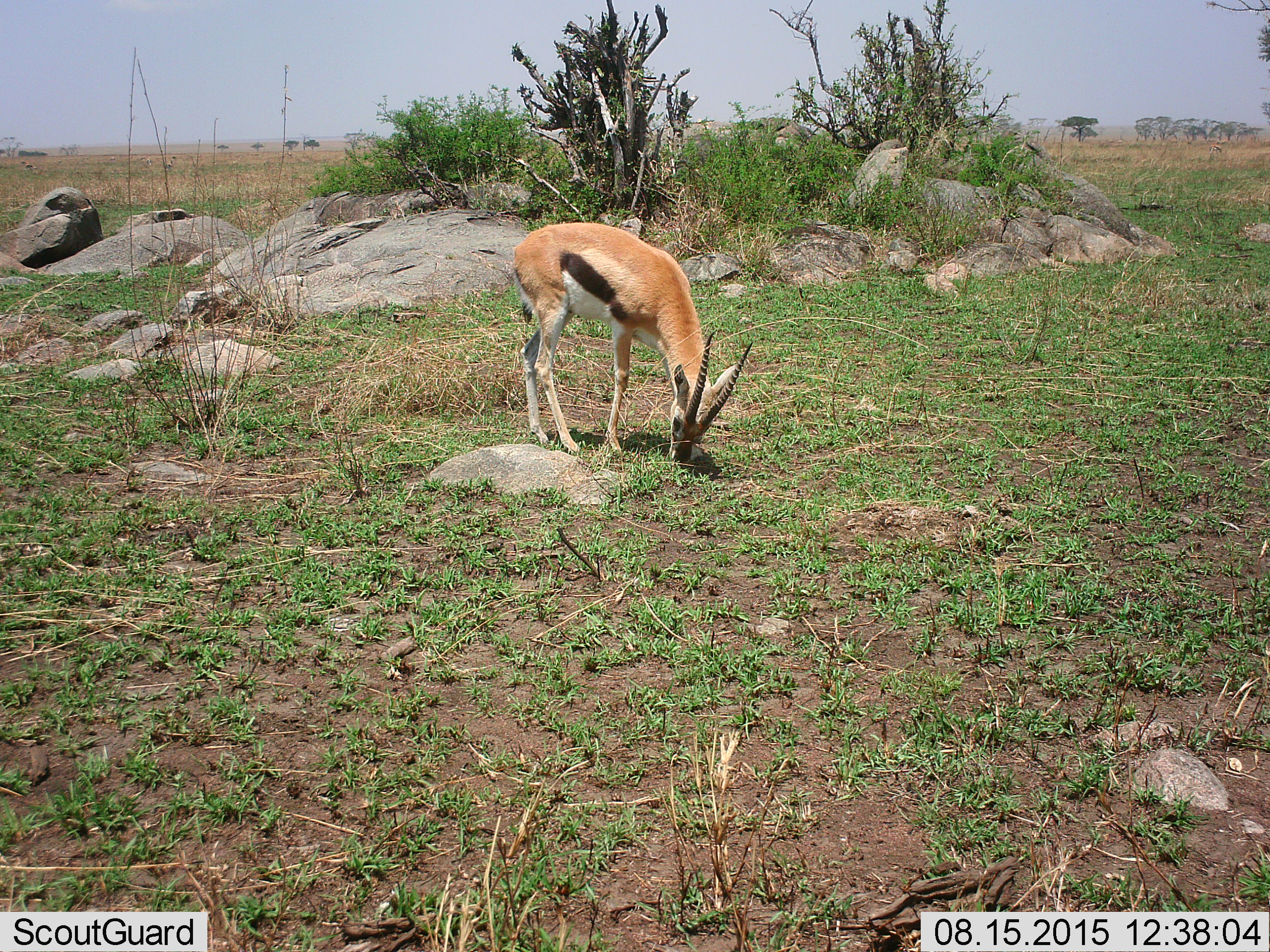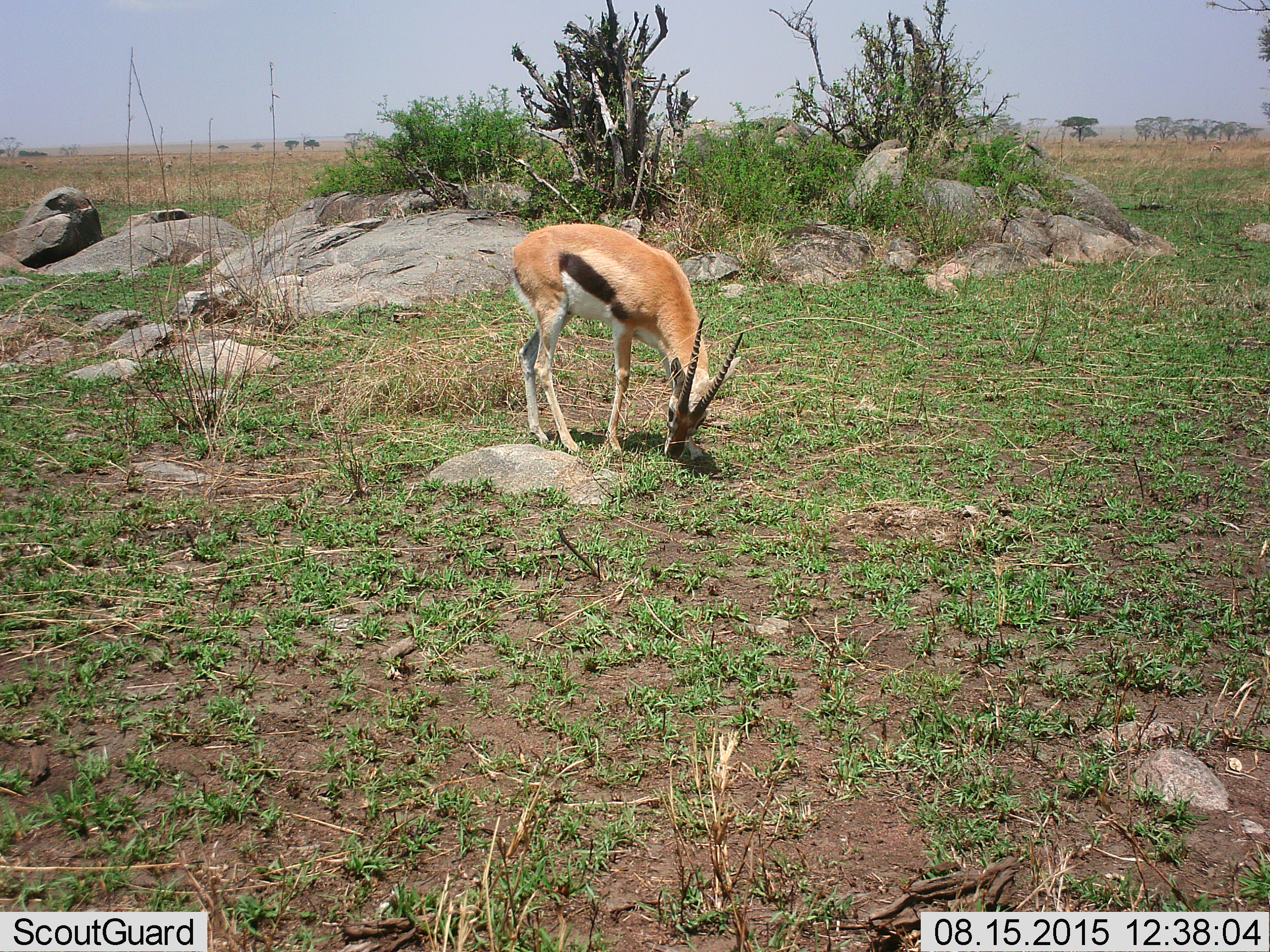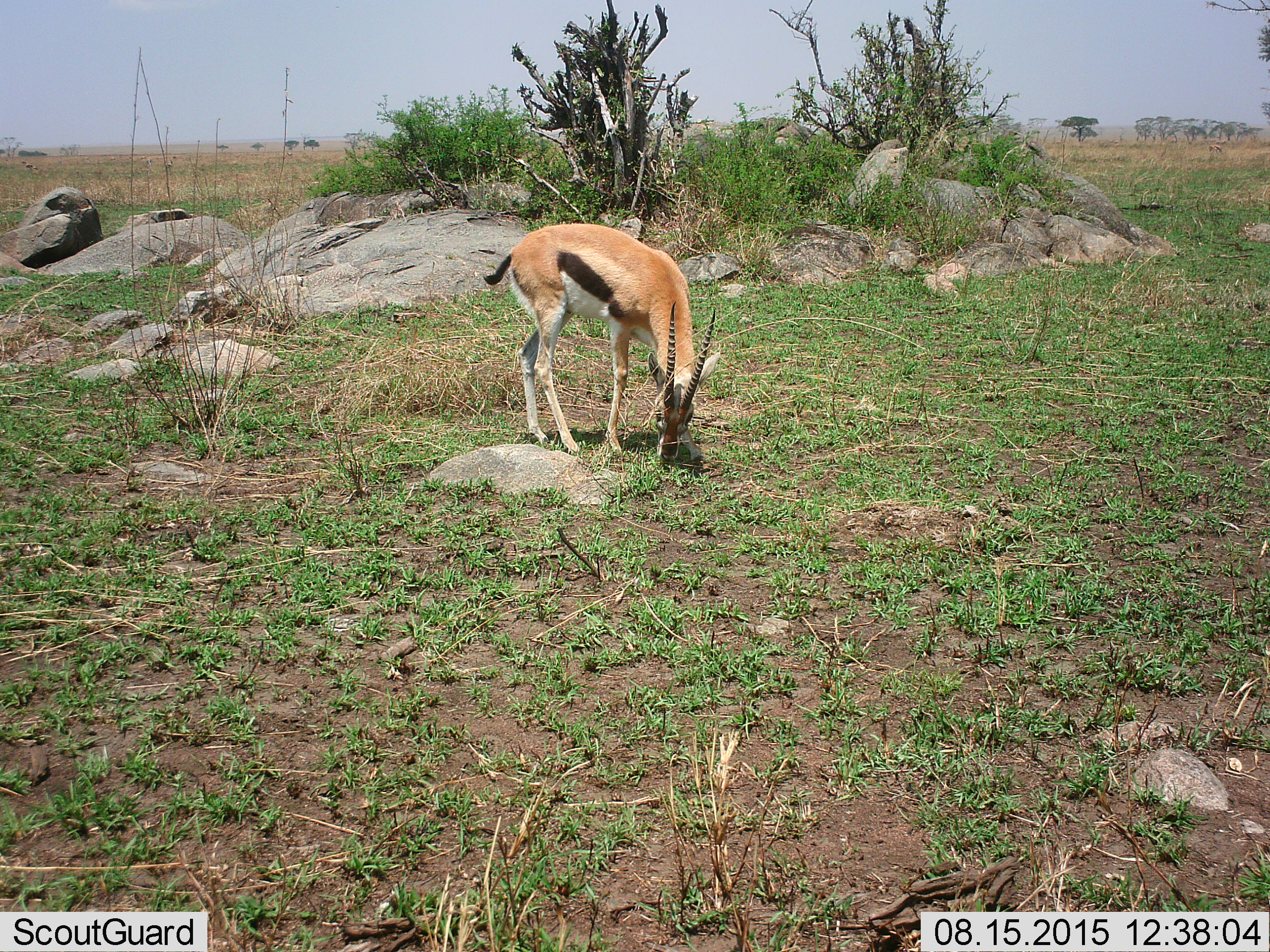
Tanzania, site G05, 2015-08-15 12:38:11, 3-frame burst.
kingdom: Animalia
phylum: Chordata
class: Mammalia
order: Artiodactyla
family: Bovidae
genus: Eudorcas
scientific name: Eudorcas thomsonii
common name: thomson's gazelle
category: gazellethomsons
Gazellethomsons (thomson's gazelle) (Eudorcas thomsonii), count 1. Behavior (volunteer vote fractions): standing 19%, resting 0%, moving 6%, interacting 0%. Young present (vote fraction): 0%. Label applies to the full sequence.